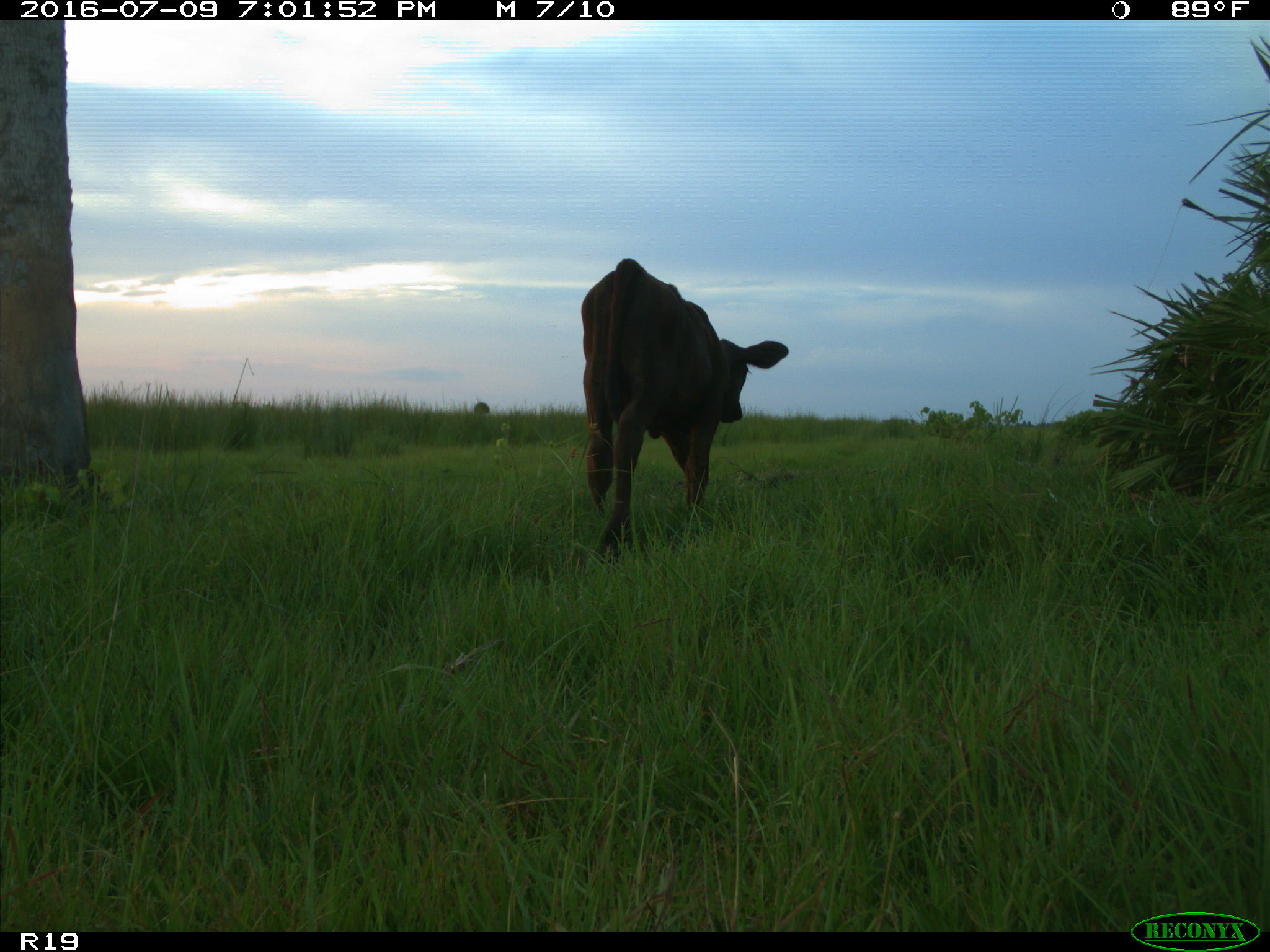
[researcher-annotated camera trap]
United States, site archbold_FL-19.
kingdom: Animalia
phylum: Chordata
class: Mammalia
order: Artiodactyla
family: Bovidae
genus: Bos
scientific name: Bos taurus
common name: domestic cow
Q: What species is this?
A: Bos taurus (domestic cow).